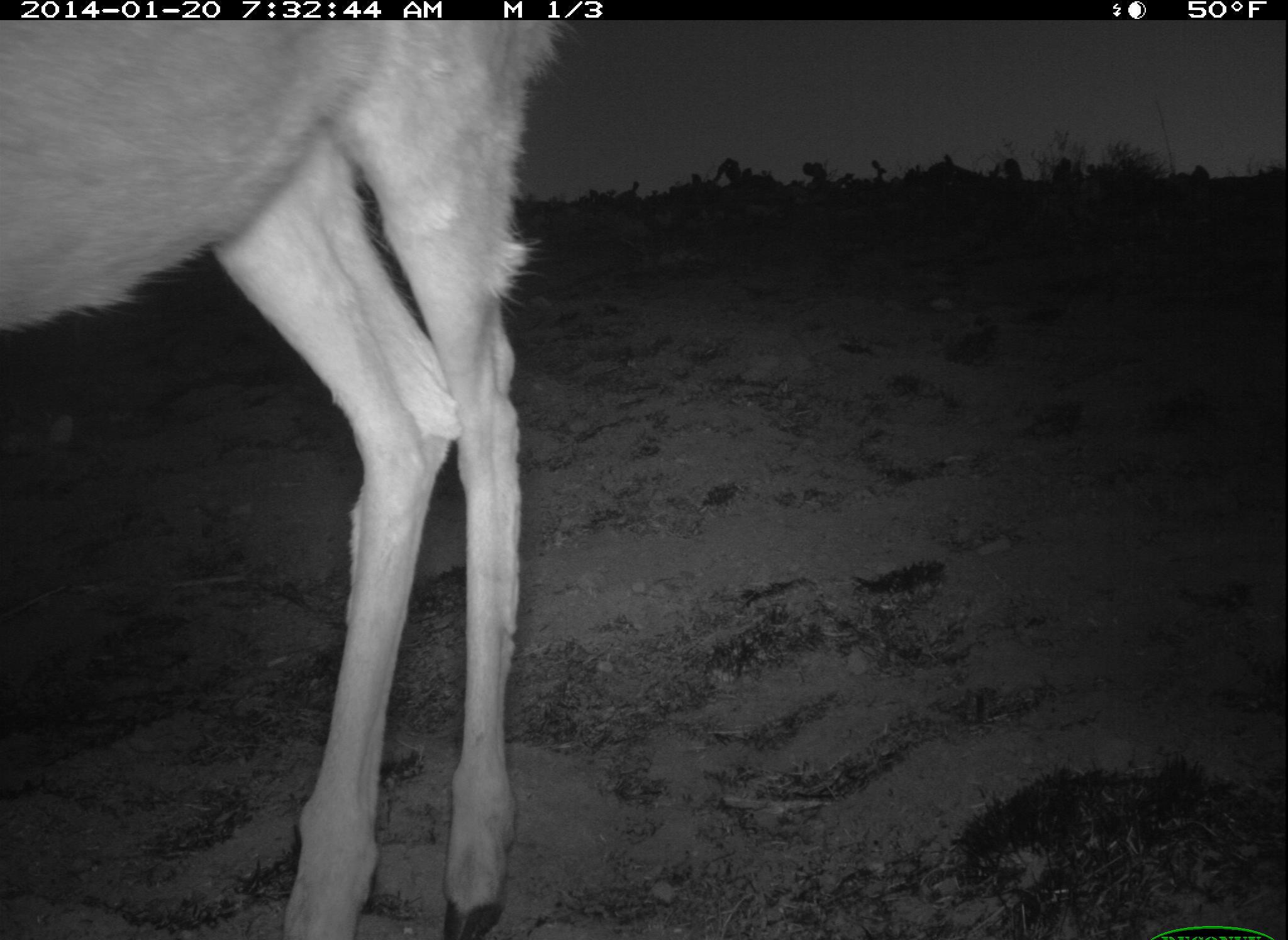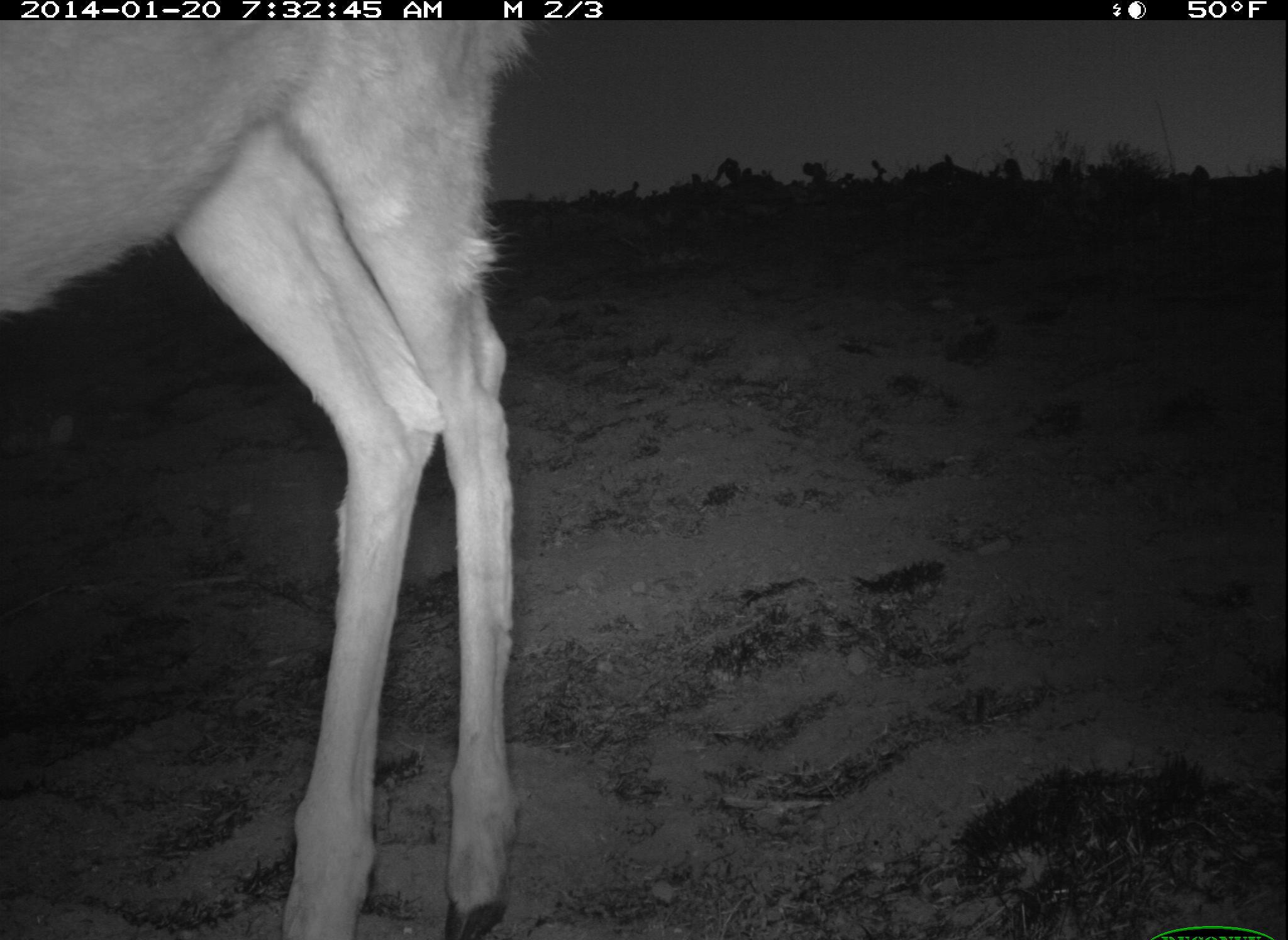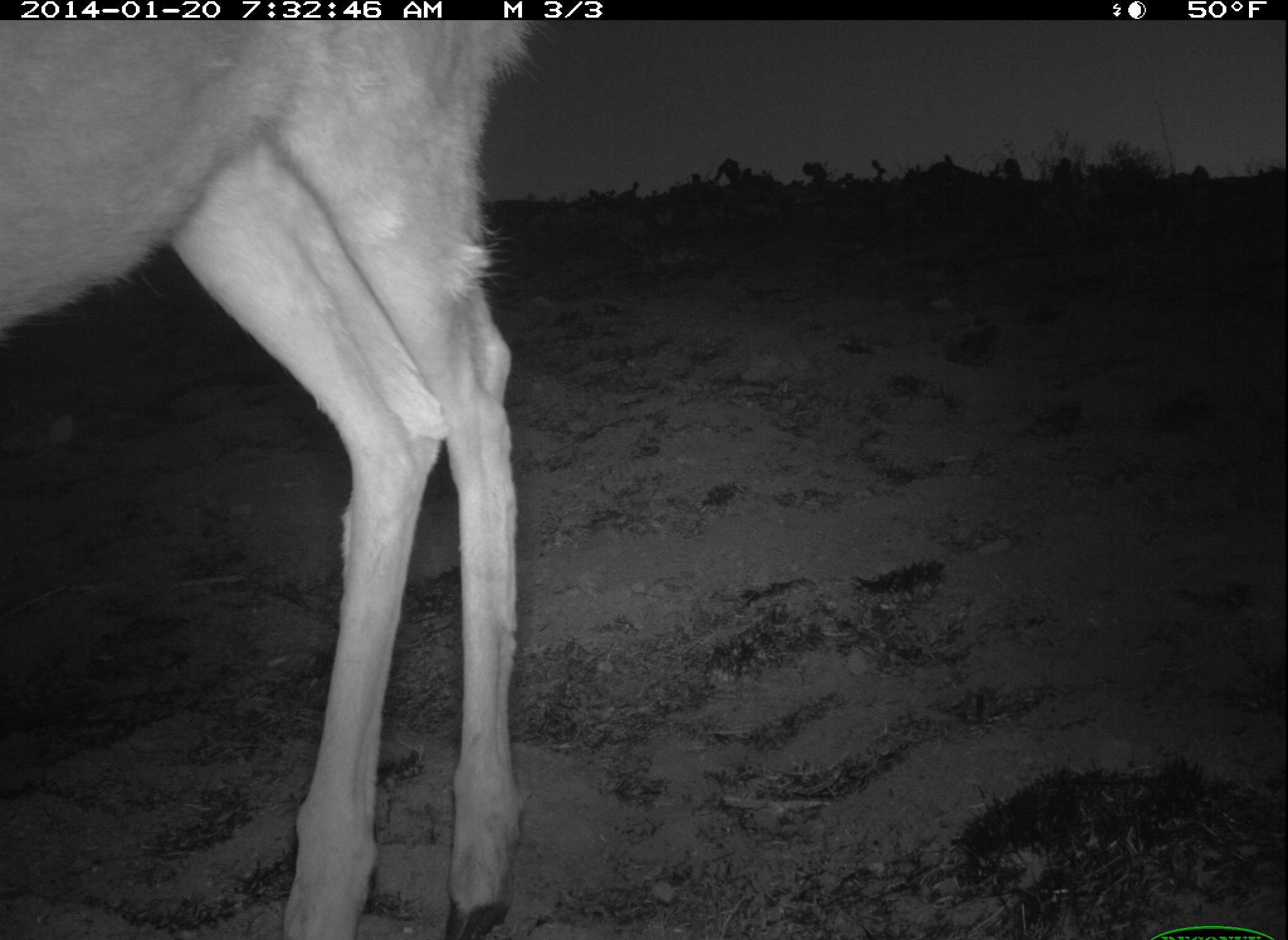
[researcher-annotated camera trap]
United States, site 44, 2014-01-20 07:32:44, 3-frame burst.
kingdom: Animalia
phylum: Chordata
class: Mammalia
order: Artiodactyla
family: Cervidae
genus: Odocoileus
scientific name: Odocoileus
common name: deer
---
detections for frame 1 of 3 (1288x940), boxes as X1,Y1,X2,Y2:
deer: 5,19,563,935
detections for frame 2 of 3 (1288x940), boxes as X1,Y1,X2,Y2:
deer: 2,16,528,938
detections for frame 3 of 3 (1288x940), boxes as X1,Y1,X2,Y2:
deer: 0,19,524,939